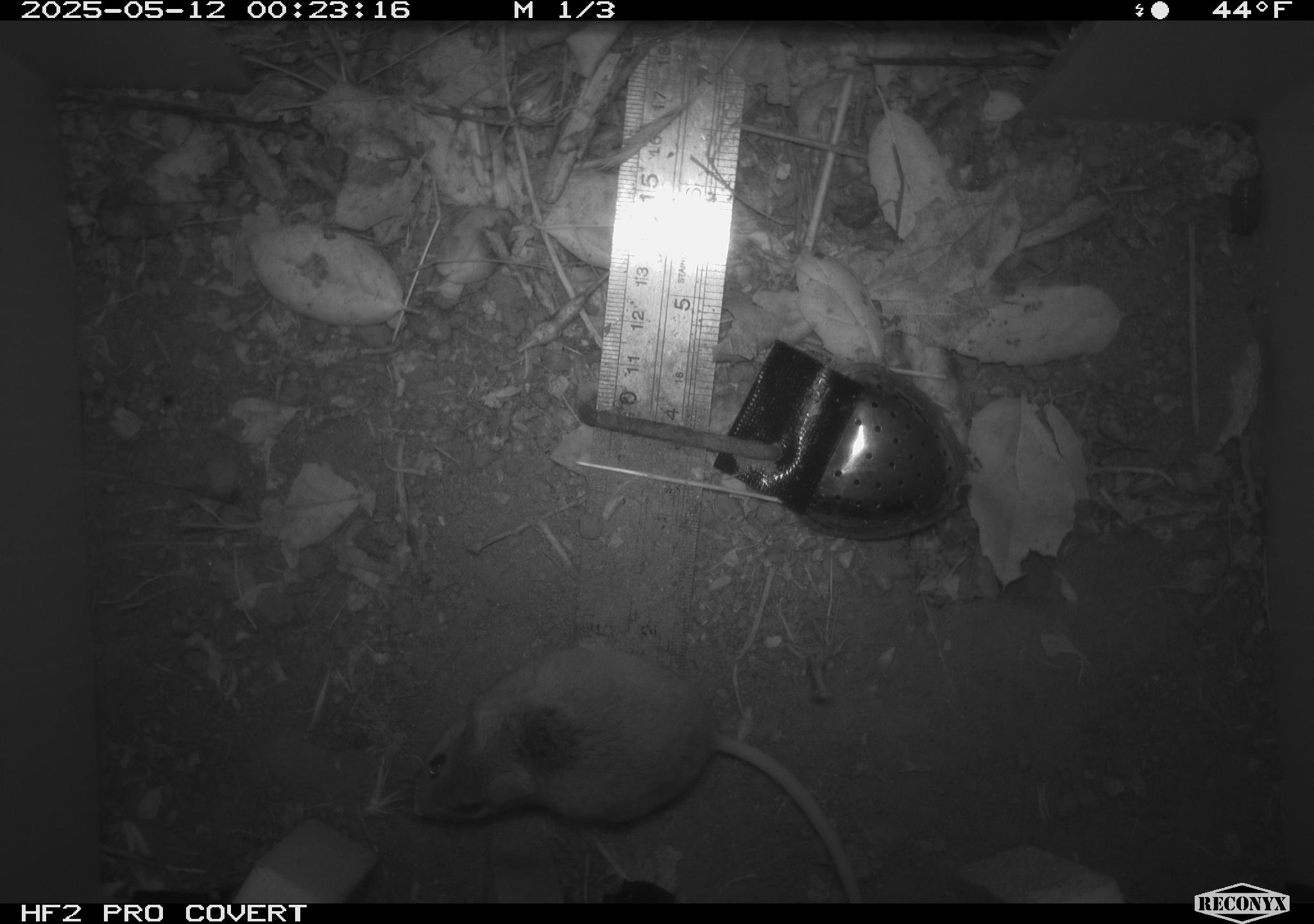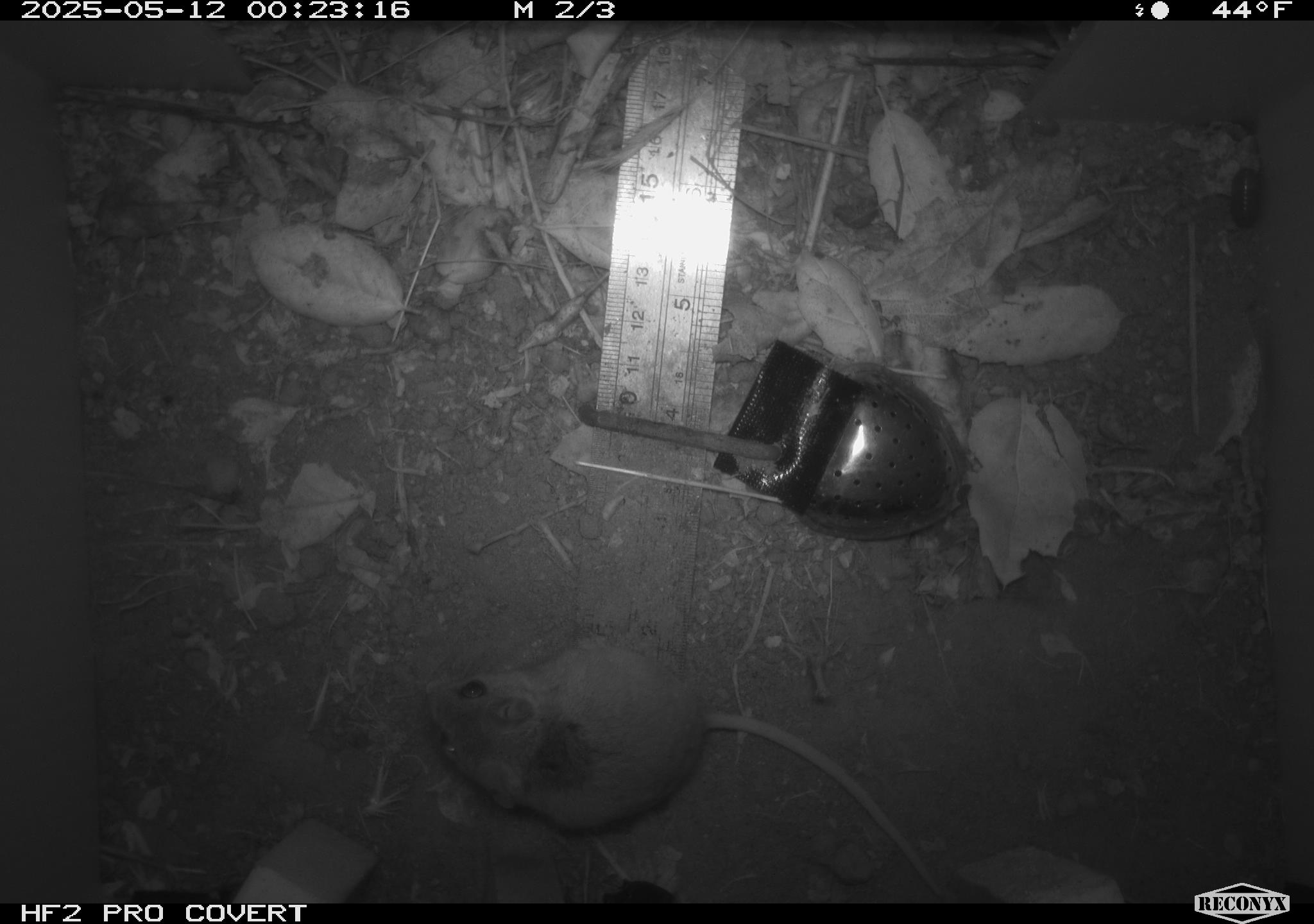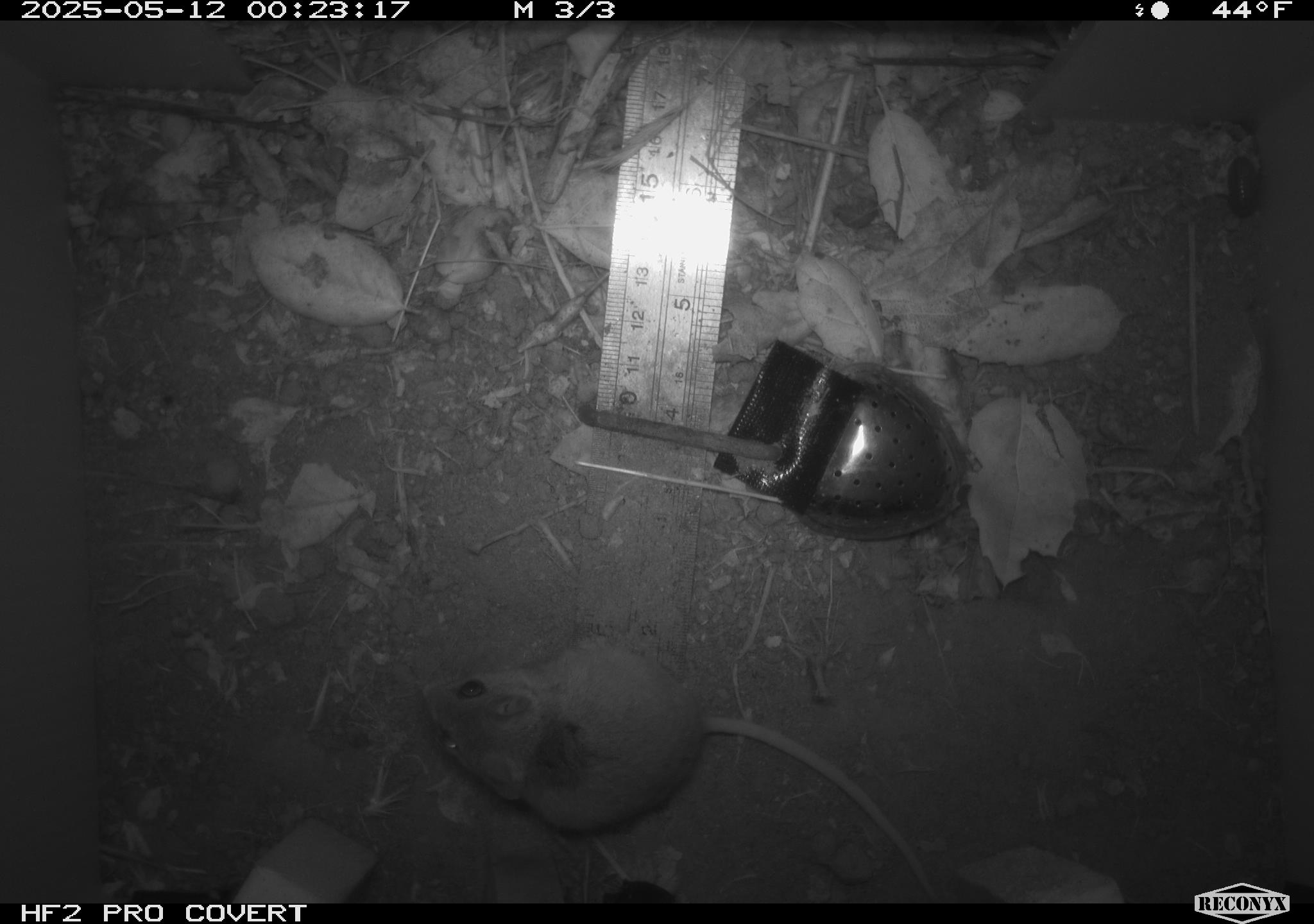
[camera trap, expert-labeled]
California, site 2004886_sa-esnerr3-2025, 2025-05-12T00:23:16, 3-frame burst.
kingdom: Animalia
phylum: Chordata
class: Mammalia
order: Rodentia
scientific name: Rodentia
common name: rodent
Rodent (Rodentia).